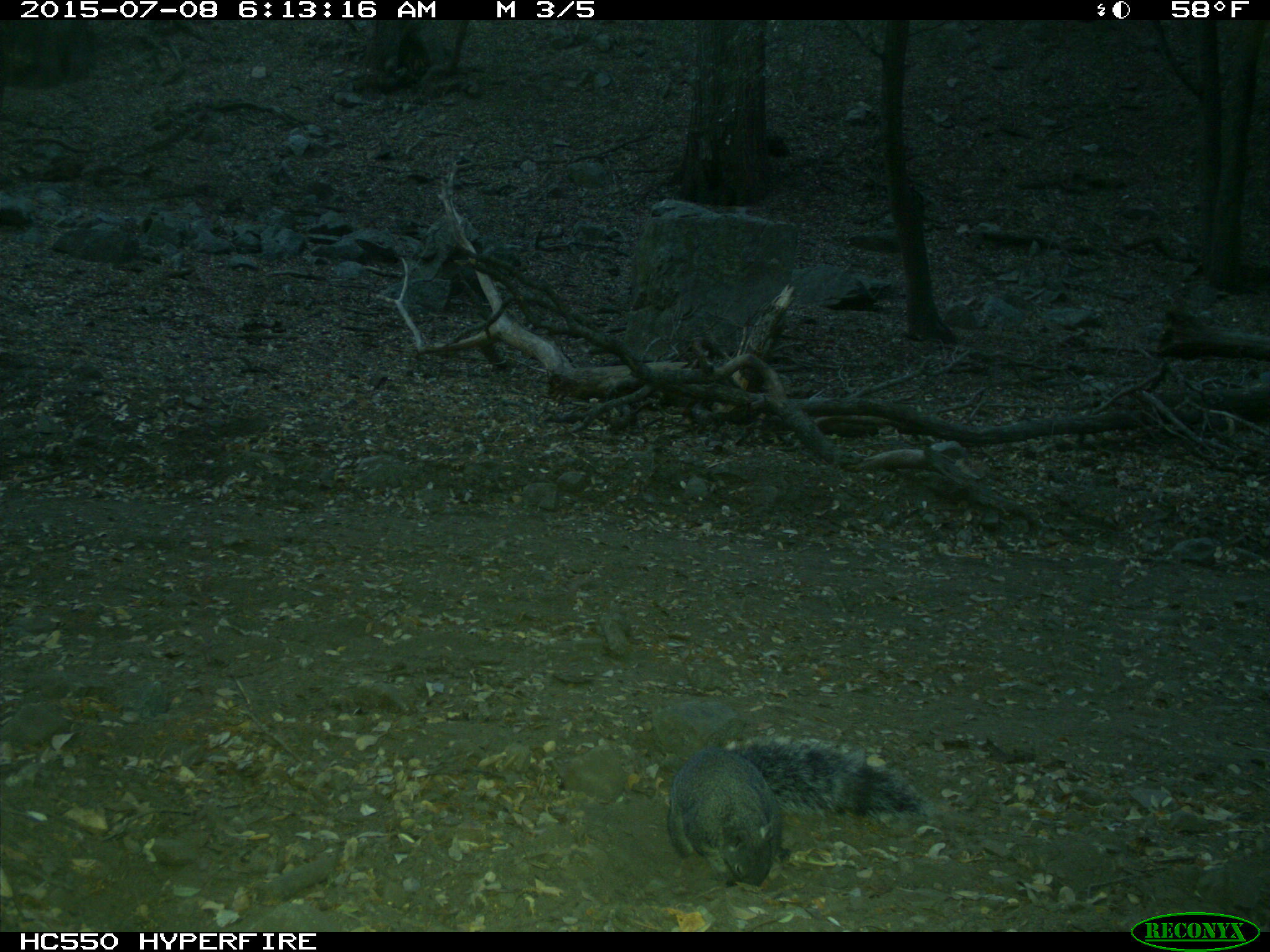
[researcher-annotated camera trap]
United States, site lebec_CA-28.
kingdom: Animalia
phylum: Chordata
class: Mammalia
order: Rodentia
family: Sciuridae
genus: Sciurus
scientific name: Sciurus carolinensis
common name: eastern gray squirrel